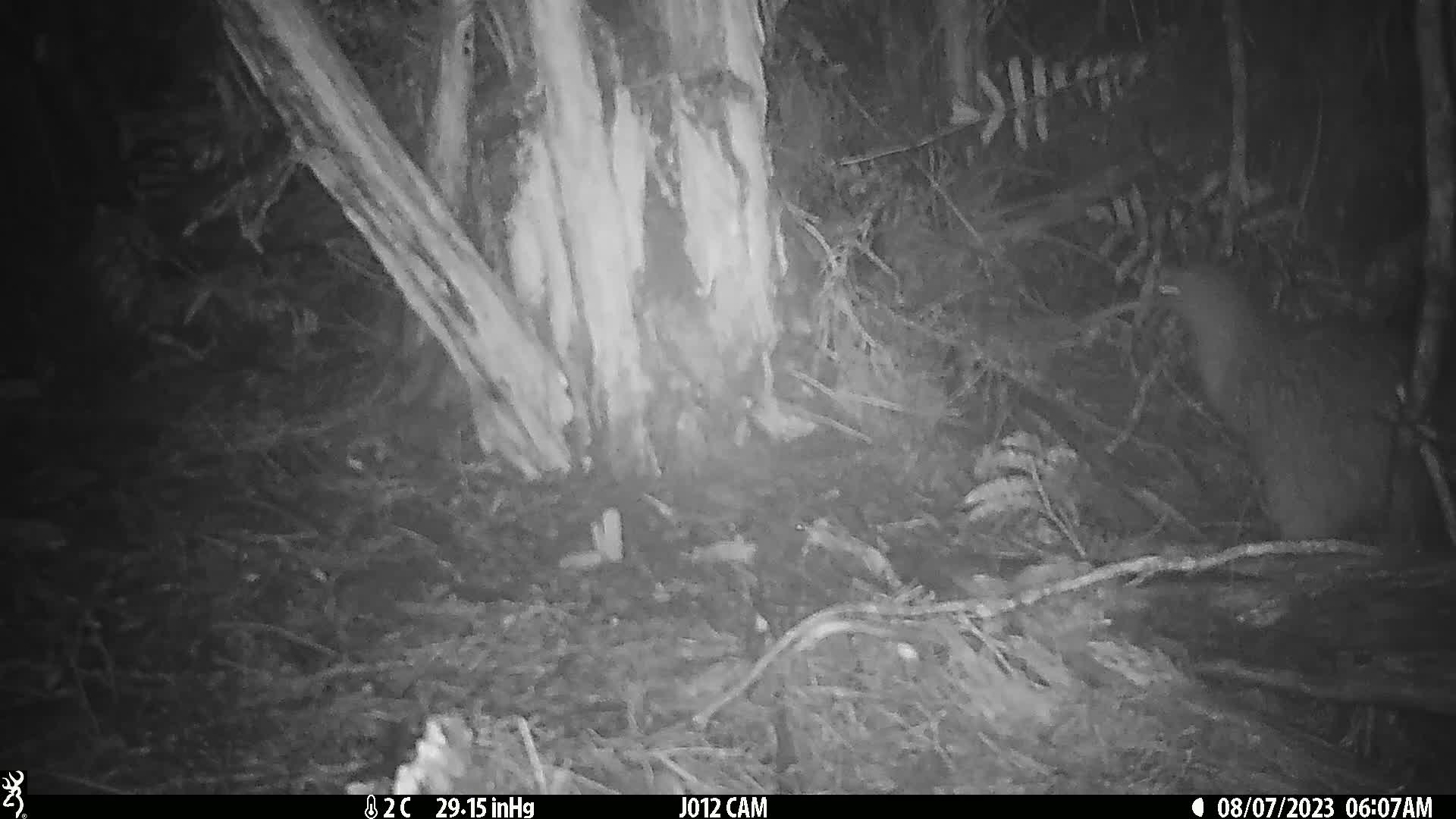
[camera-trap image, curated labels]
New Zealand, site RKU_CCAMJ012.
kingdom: Animalia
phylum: Chordata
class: Aves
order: Apterygiformes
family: Apterygidae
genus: Apteryx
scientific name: Apteryx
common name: kiwi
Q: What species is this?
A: Kiwi (Apteryx).